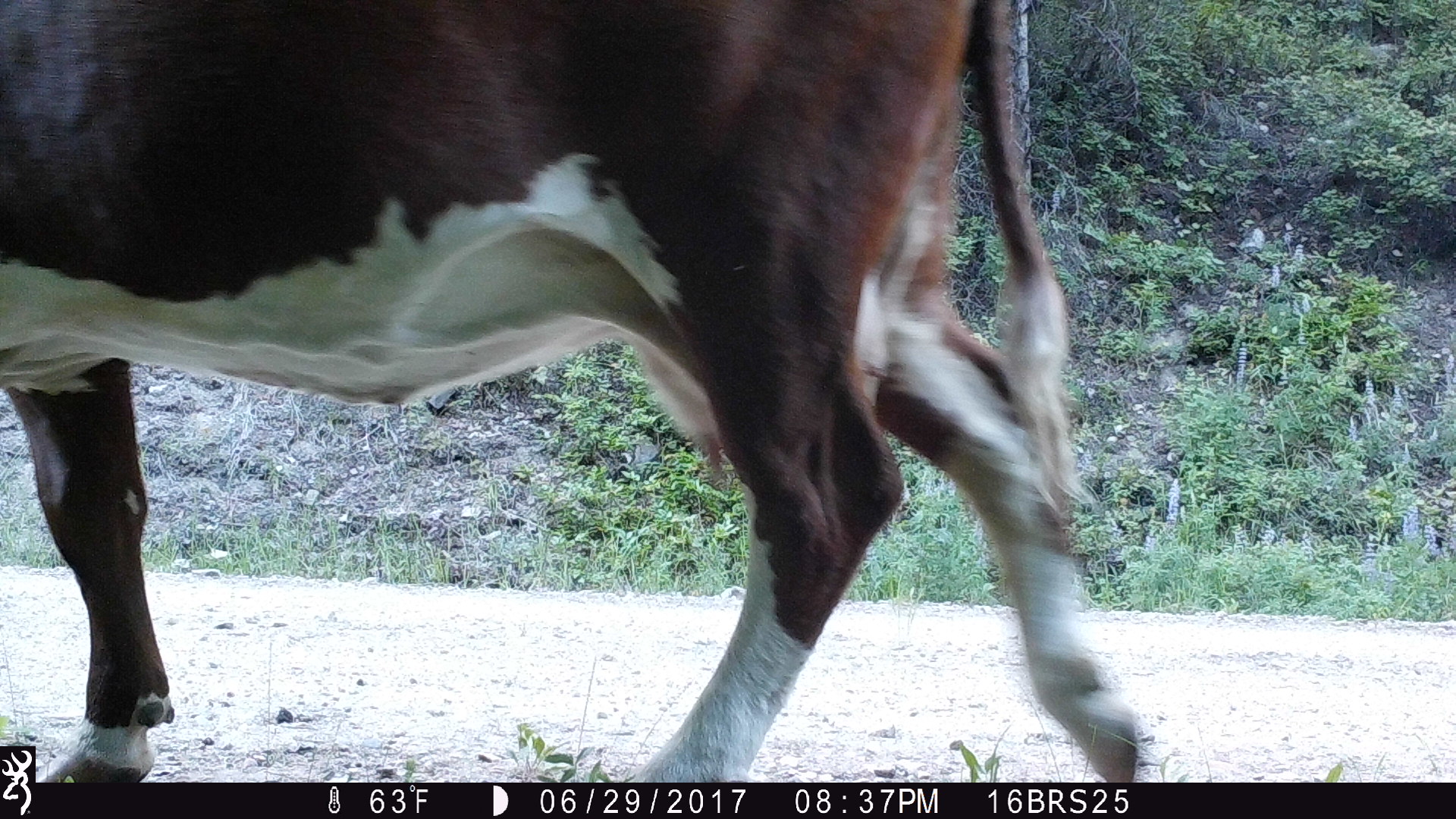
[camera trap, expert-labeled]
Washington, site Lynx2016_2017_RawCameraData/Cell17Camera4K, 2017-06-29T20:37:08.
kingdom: Animalia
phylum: Chordata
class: Mammalia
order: Artiodactyla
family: Bovidae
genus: Bos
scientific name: Bos taurus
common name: domestic cattle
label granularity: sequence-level